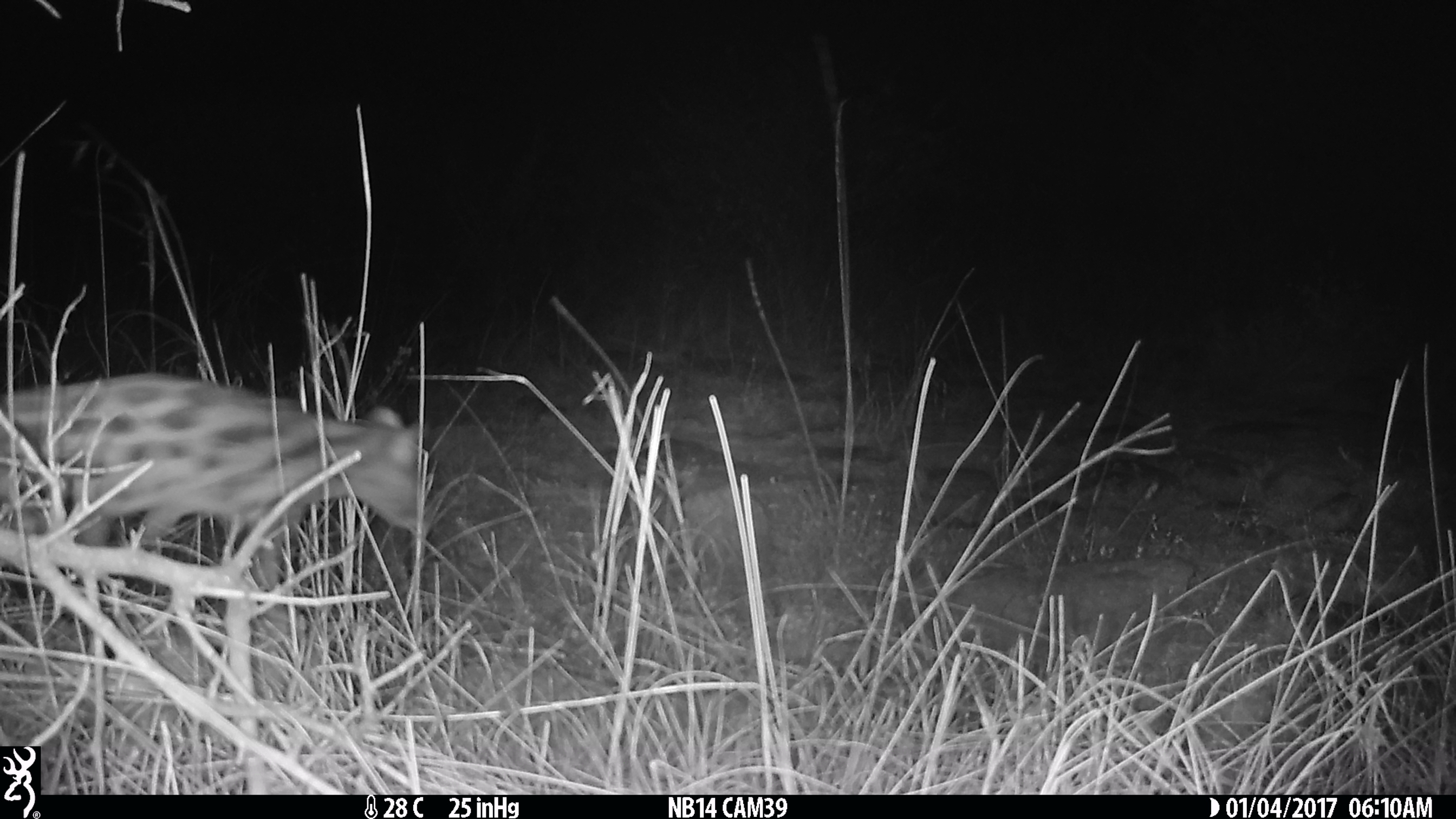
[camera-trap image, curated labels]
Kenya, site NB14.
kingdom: Animalia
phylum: Chordata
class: Mammalia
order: Carnivora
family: Viverridae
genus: Genetta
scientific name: Genetta genetta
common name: genet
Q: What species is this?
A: Genet (Genetta genetta).